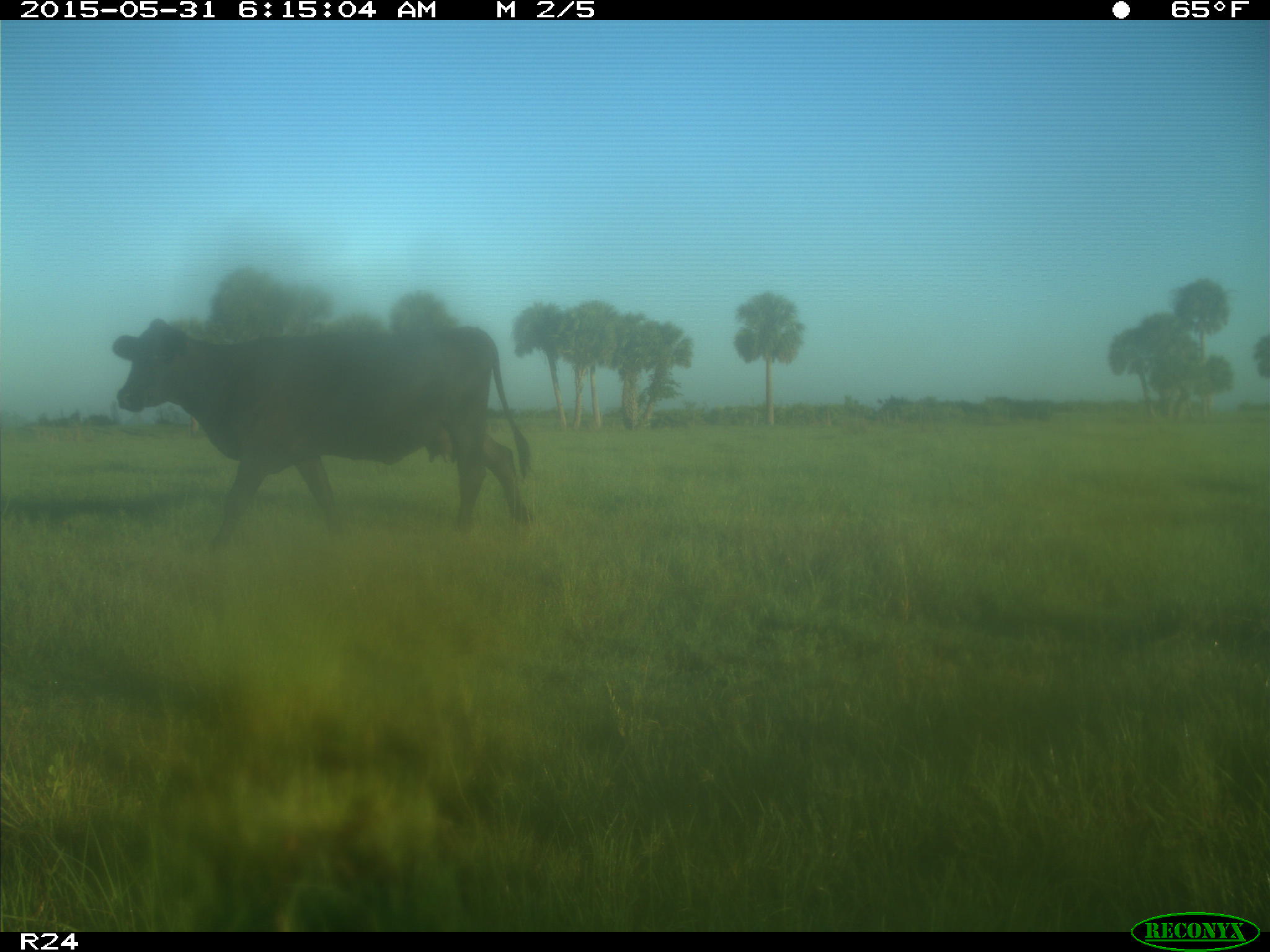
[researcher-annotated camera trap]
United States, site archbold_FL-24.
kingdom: Animalia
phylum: Chordata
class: Mammalia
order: Artiodactyla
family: Bovidae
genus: Bos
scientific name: Bos taurus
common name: domestic cow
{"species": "Bos taurus (domestic cow)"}